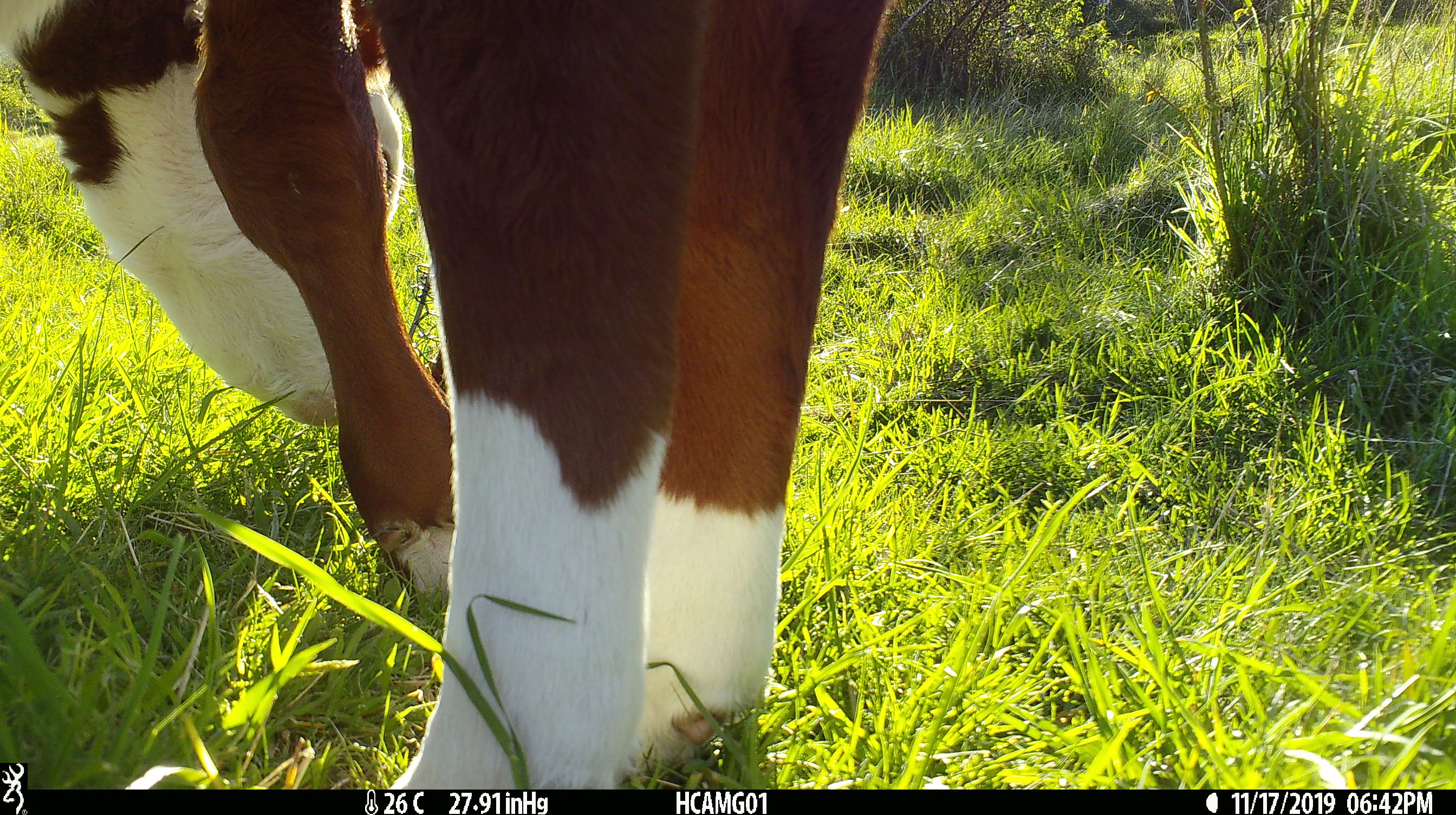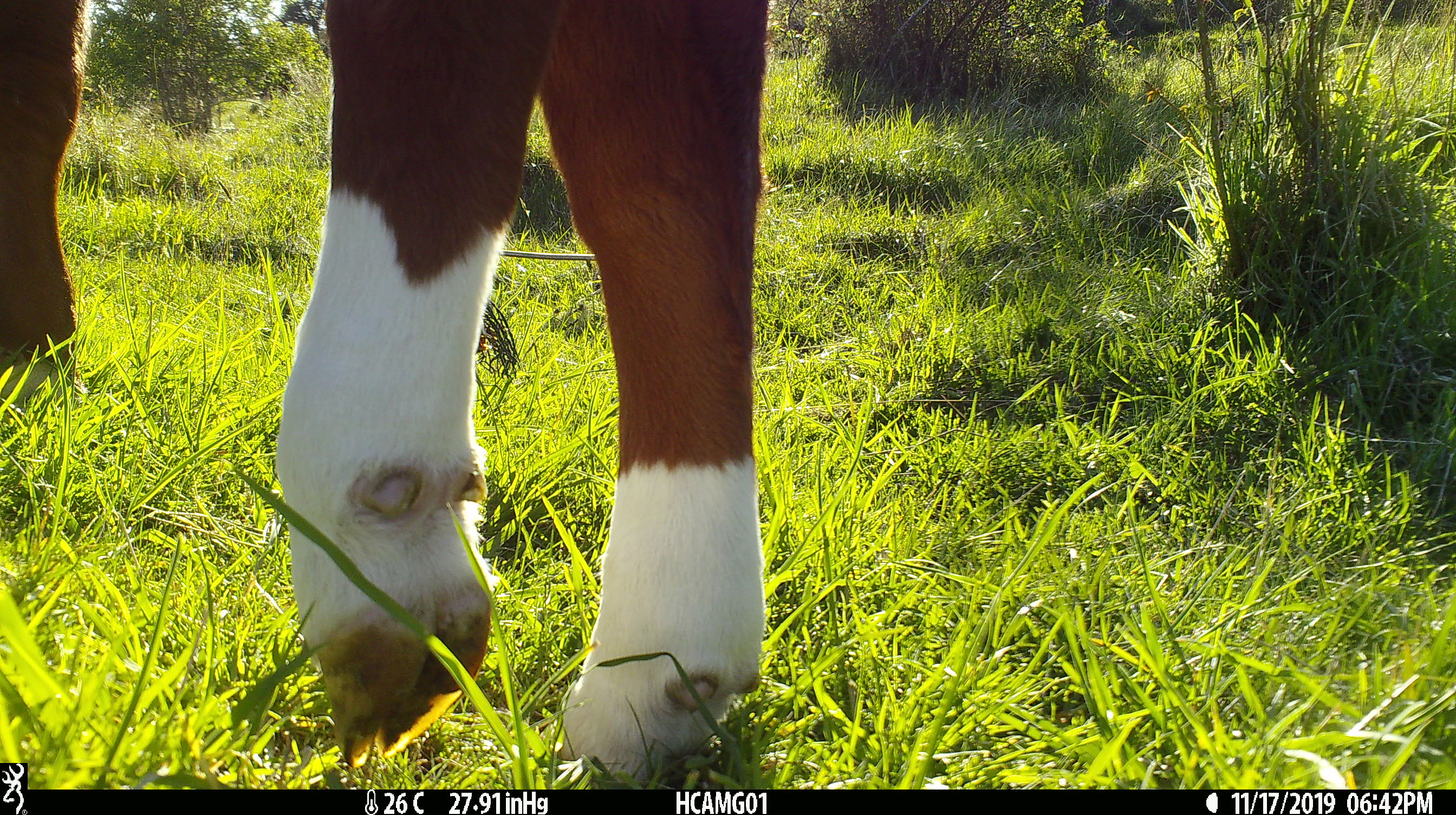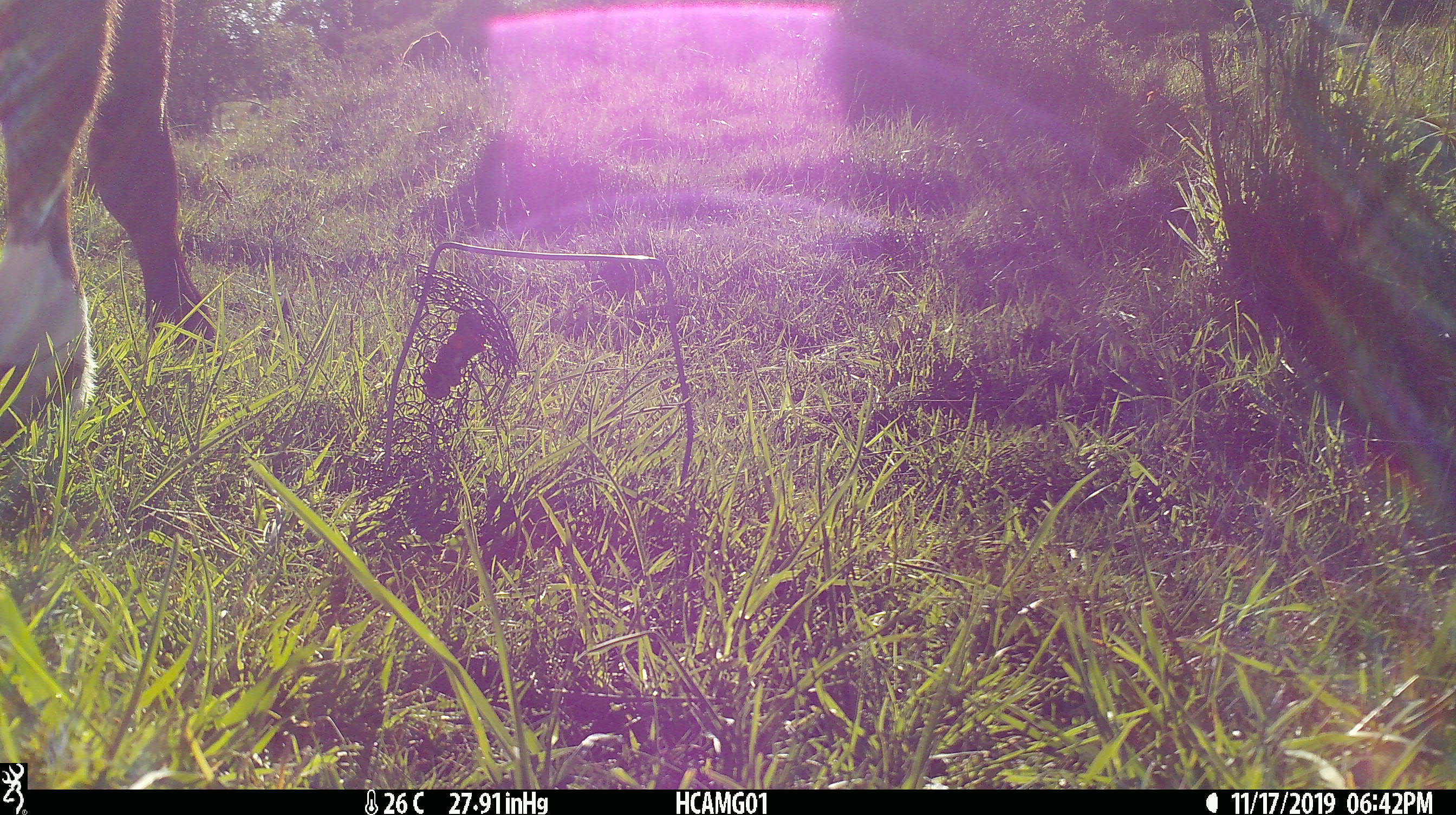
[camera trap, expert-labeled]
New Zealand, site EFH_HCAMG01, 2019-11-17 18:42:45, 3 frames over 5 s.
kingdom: Animalia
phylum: Chordata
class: Mammalia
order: Artiodactyla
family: Bovidae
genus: Bos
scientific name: Bos taurus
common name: domestic cow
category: cow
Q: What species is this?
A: Cow (domestic cow) (Bos taurus).